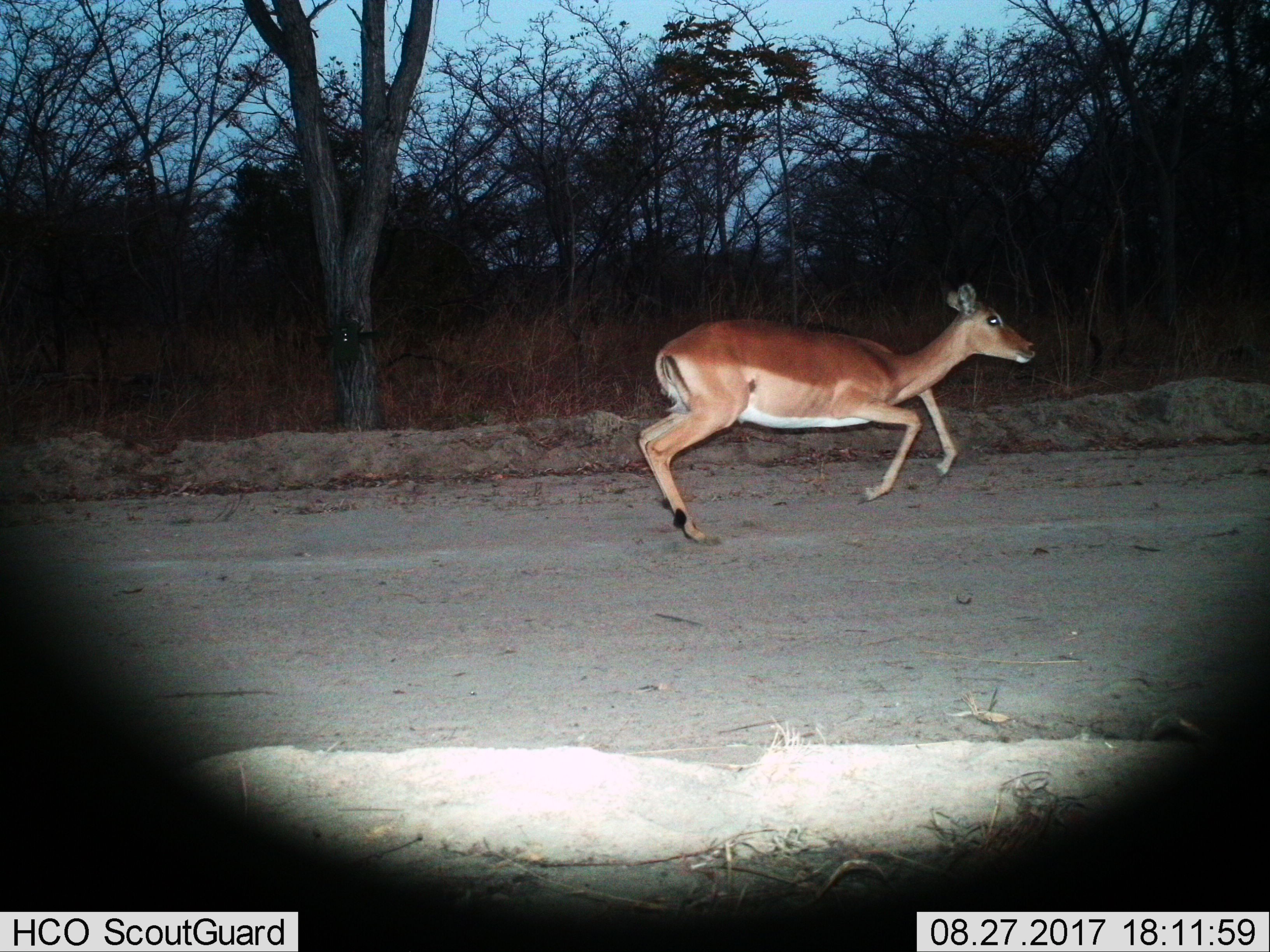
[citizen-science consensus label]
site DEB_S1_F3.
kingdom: Animalia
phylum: Chordata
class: Mammalia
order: Artiodactyla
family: Bovidae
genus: Aepyceros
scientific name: Aepyceros melampus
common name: impala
Impala (Aepyceros melampus), count 1. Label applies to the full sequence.